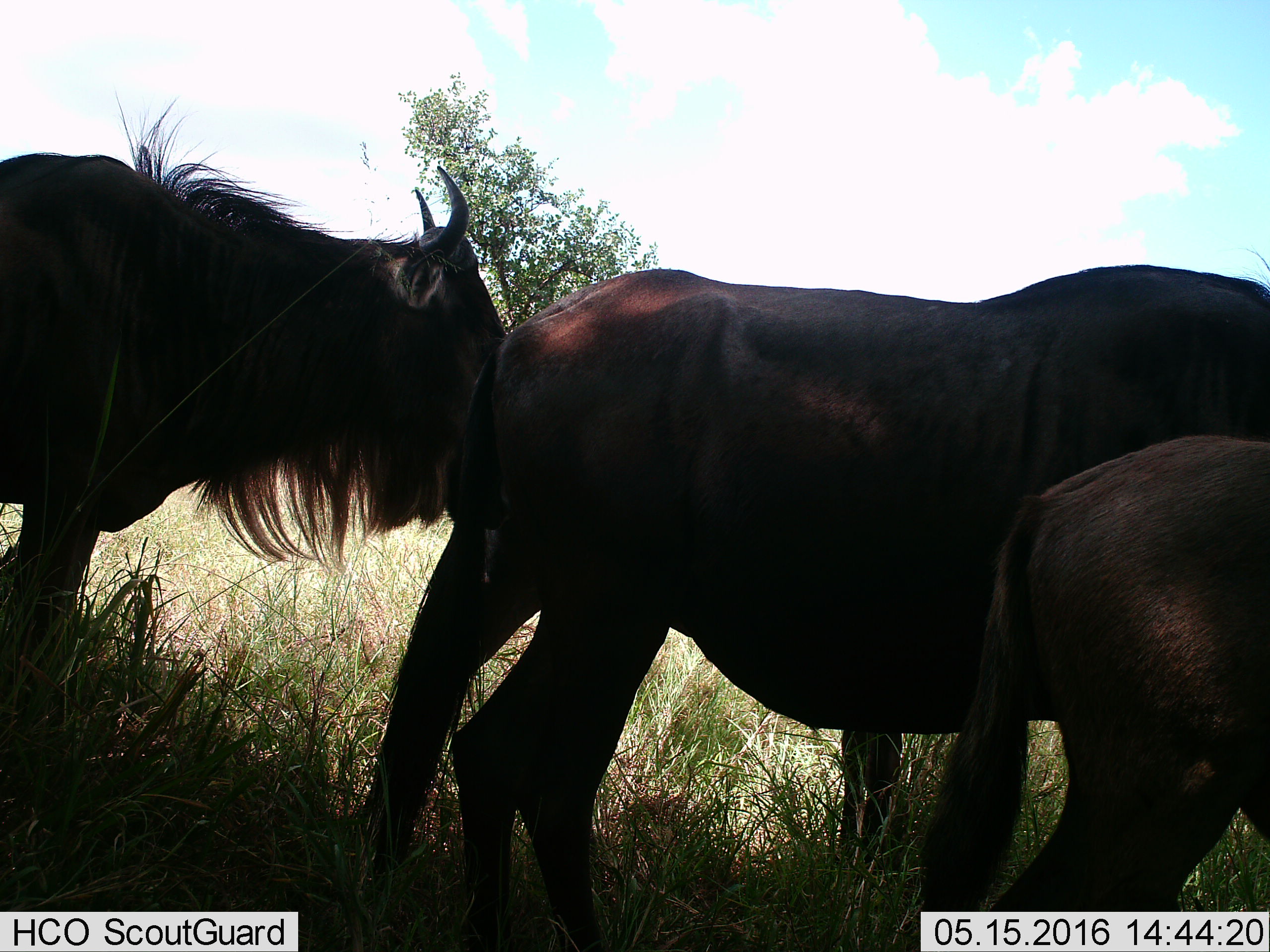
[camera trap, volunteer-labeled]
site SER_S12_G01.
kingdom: Animalia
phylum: Chordata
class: Mammalia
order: Artiodactyla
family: Bovidae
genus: Connochaetes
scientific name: Connochaetes taurinus taurinus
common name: blue wildebeest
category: wildebeestblue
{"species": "wildebeestblue (blue wildebeest) (Connochaetes taurinus taurinus)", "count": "3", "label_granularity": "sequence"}